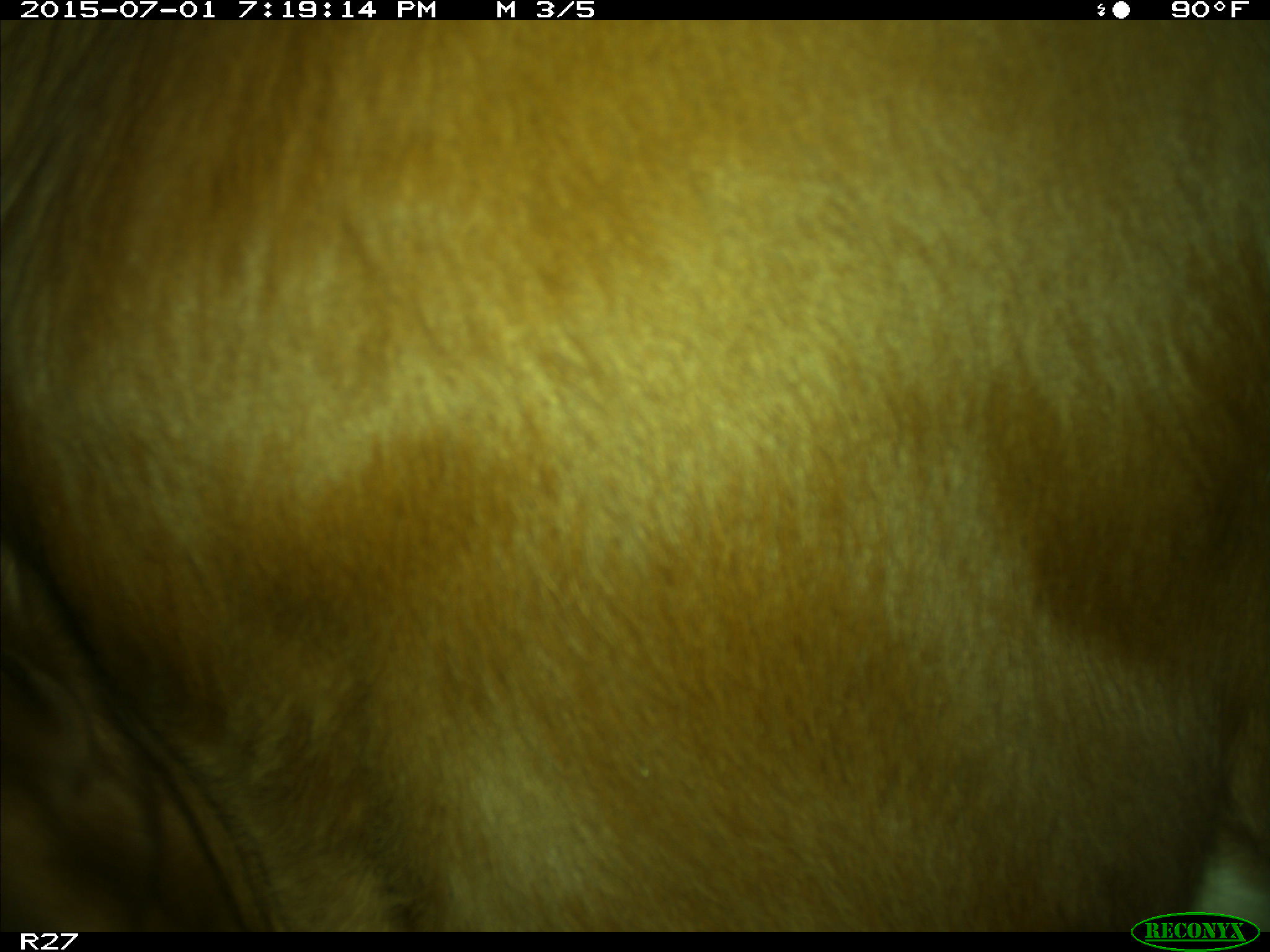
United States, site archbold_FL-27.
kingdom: Animalia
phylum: Chordata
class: Mammalia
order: Artiodactyla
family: Bovidae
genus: Bos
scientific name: Bos taurus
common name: domestic cow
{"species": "Bos taurus (domestic cow)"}